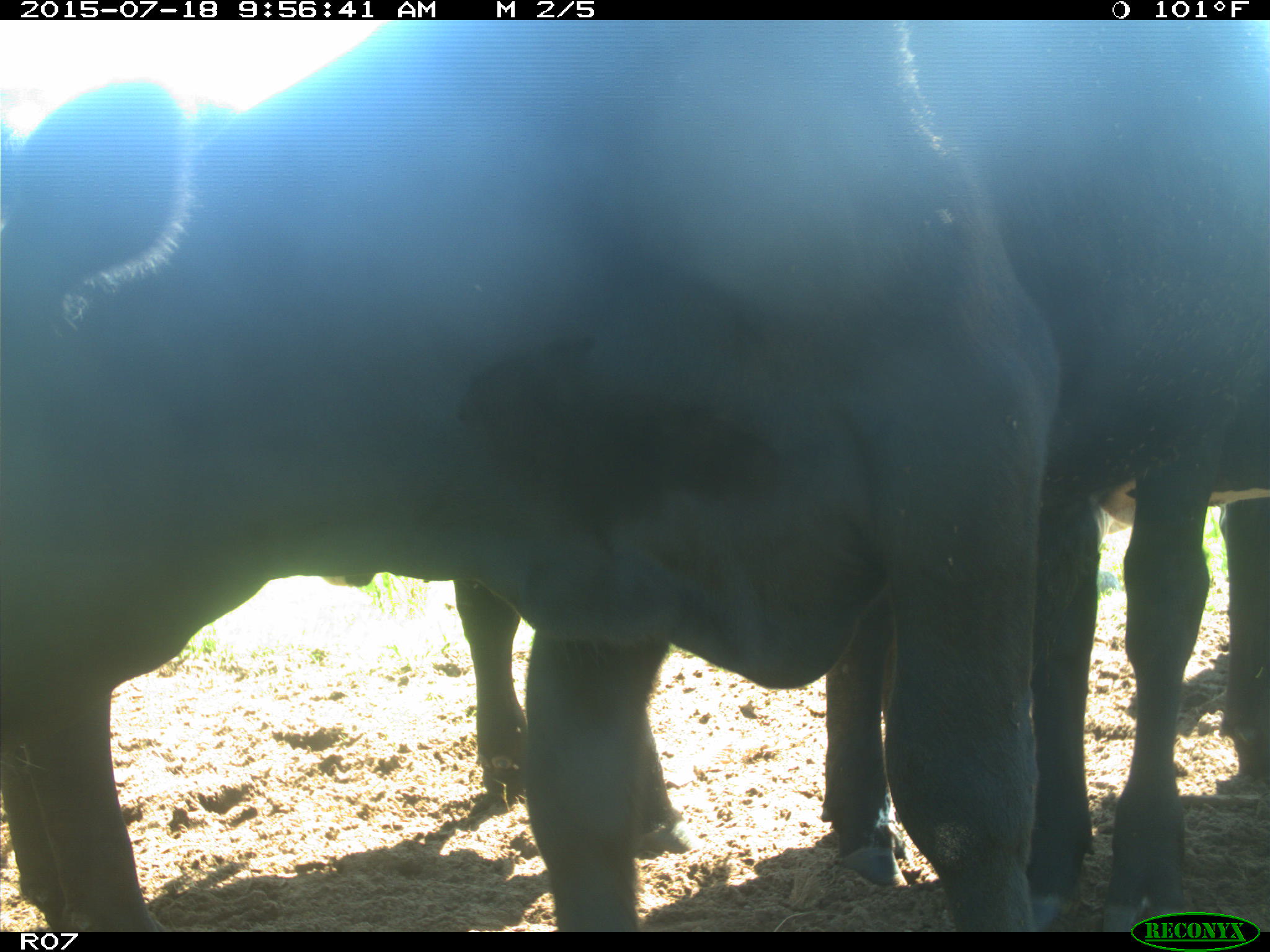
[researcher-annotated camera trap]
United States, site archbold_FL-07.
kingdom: Animalia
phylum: Chordata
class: Mammalia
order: Artiodactyla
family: Bovidae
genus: Bos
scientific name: Bos taurus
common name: domestic cow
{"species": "Bos taurus (domestic cow)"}